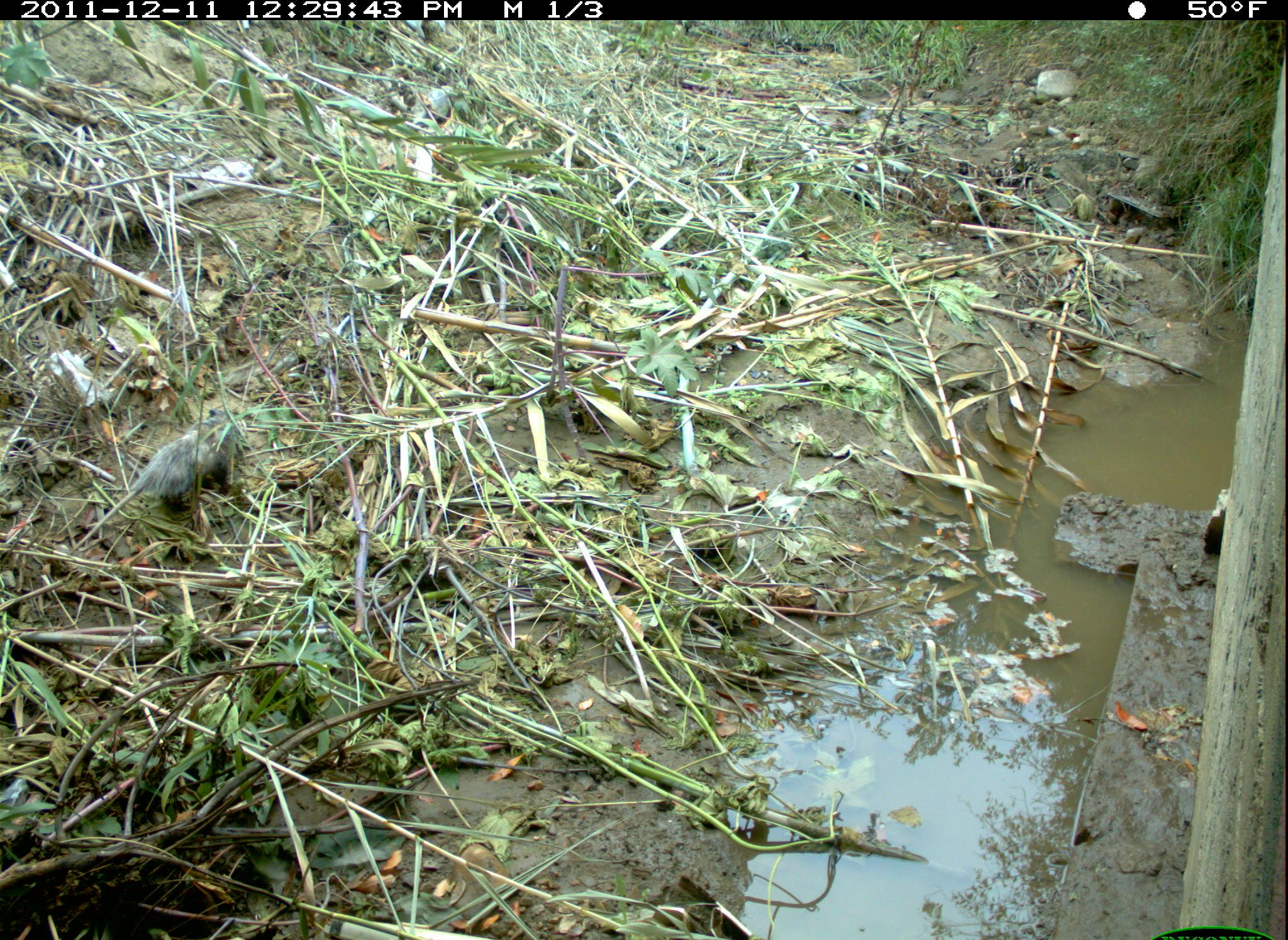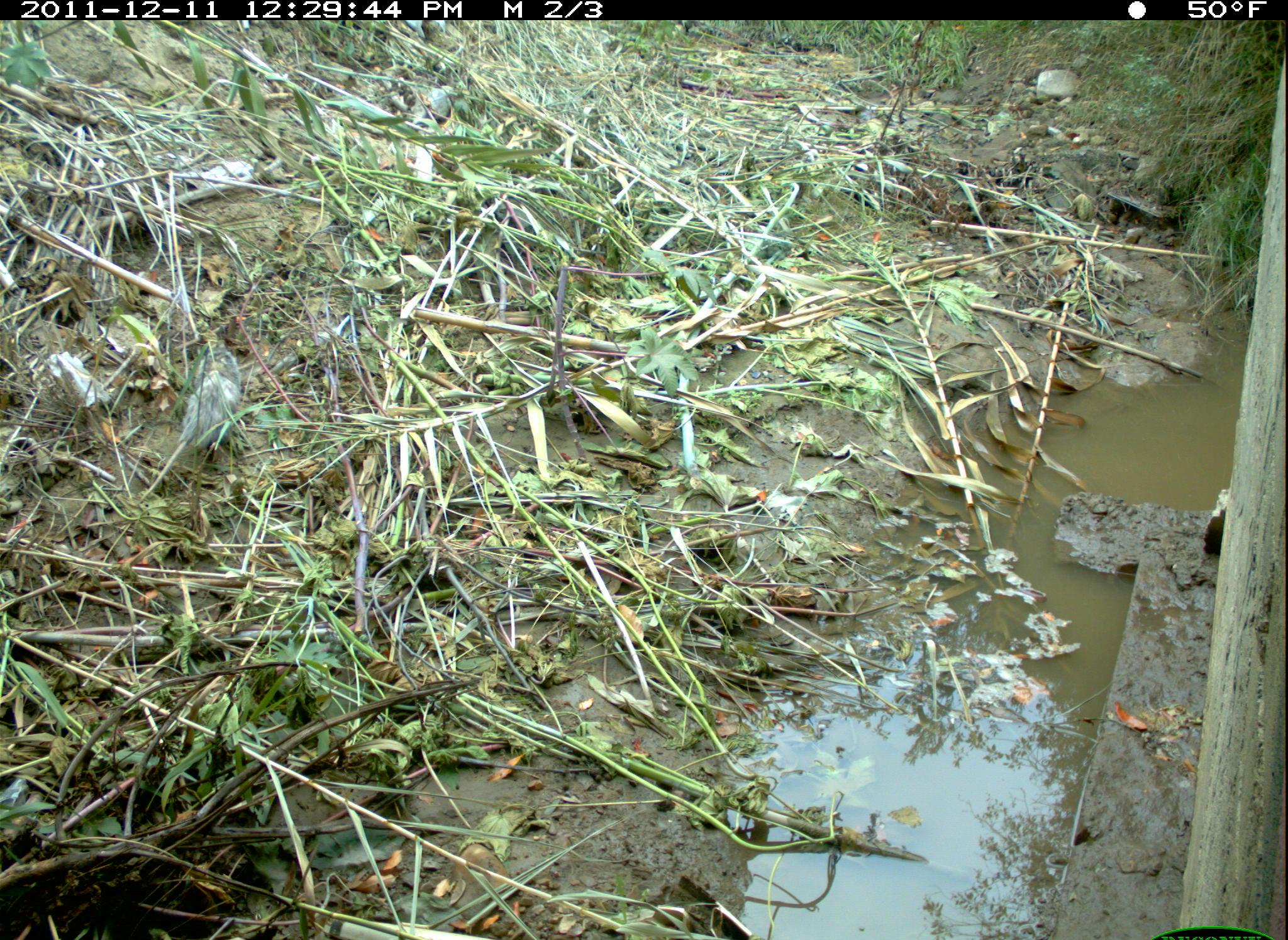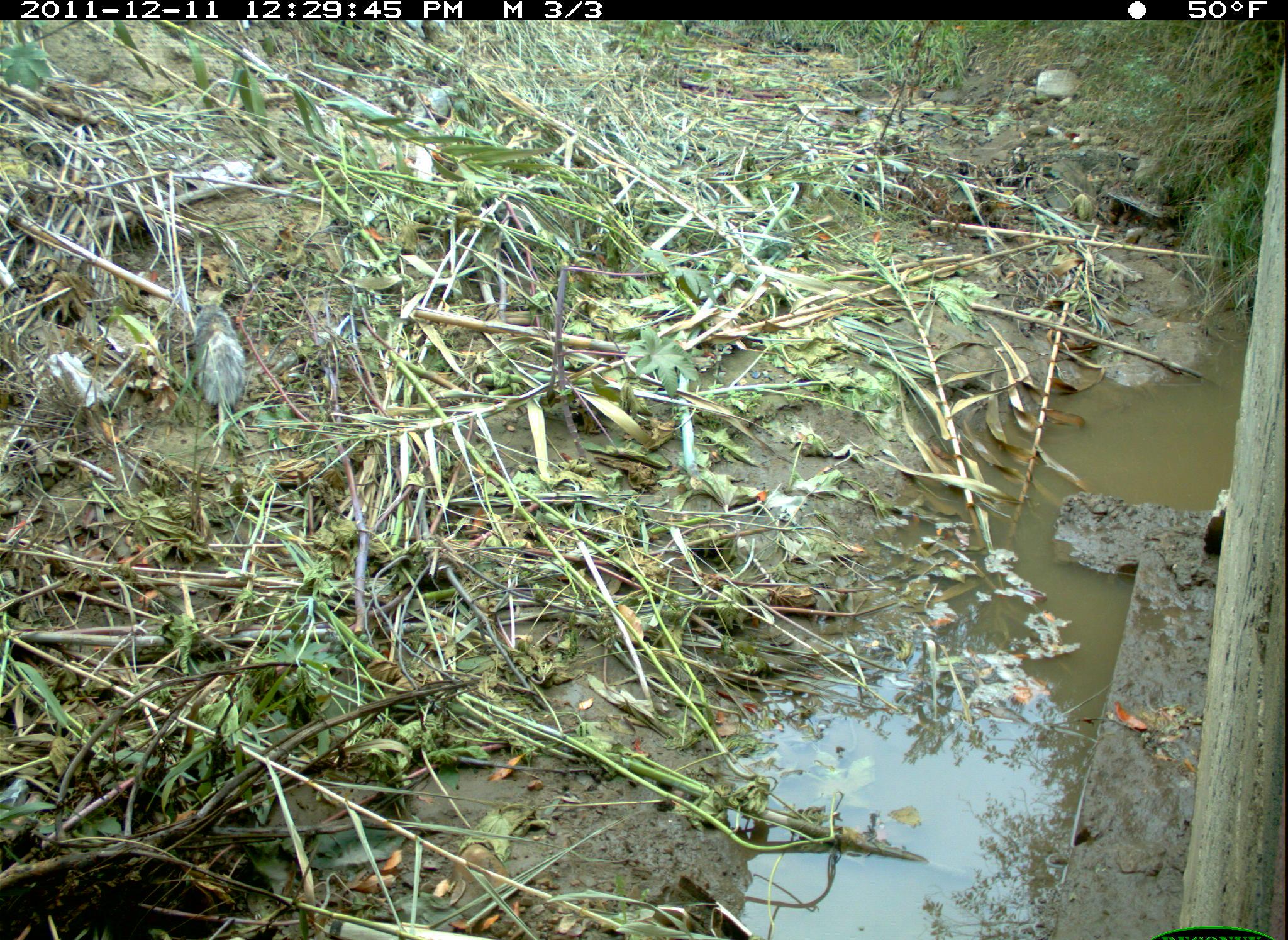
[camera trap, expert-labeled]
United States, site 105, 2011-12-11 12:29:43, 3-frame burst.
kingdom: Animalia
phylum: Chordata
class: Mammalia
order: Didelphimorphia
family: Didelphidae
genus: Didelphis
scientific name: Didelphis virginiana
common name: virginia opossum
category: opossum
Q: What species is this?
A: Opossum (virginia opossum) (Didelphis virginiana).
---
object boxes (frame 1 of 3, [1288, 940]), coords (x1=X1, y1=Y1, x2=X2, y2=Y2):
opossum: (x1=55, y1=399, x2=253, y2=573)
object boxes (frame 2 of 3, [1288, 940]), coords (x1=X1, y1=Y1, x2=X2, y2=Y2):
opossum: (x1=124, y1=324, x2=259, y2=519)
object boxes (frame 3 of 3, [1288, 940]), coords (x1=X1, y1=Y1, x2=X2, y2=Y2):
opossum: (x1=188, y1=295, x2=256, y2=469)